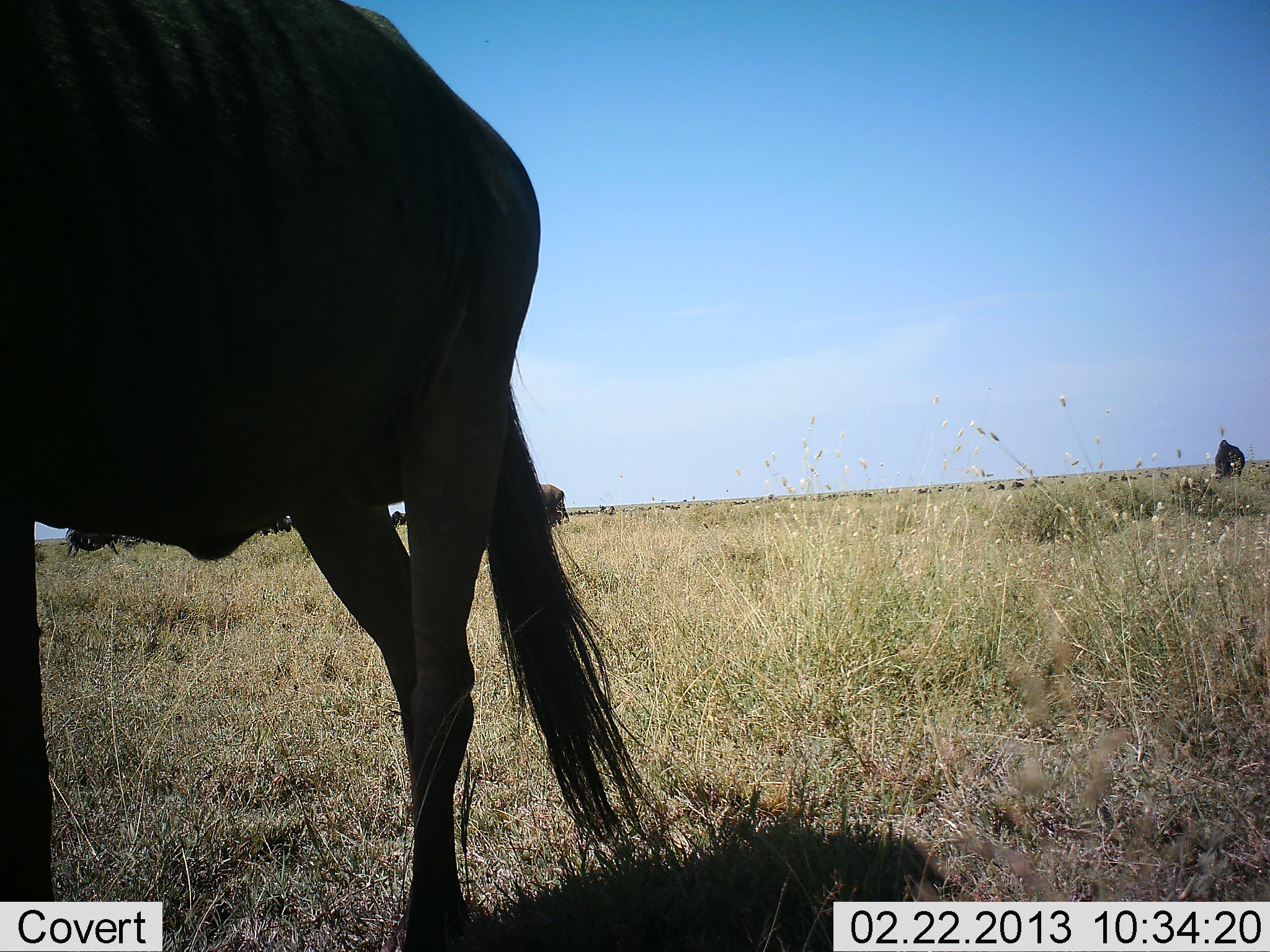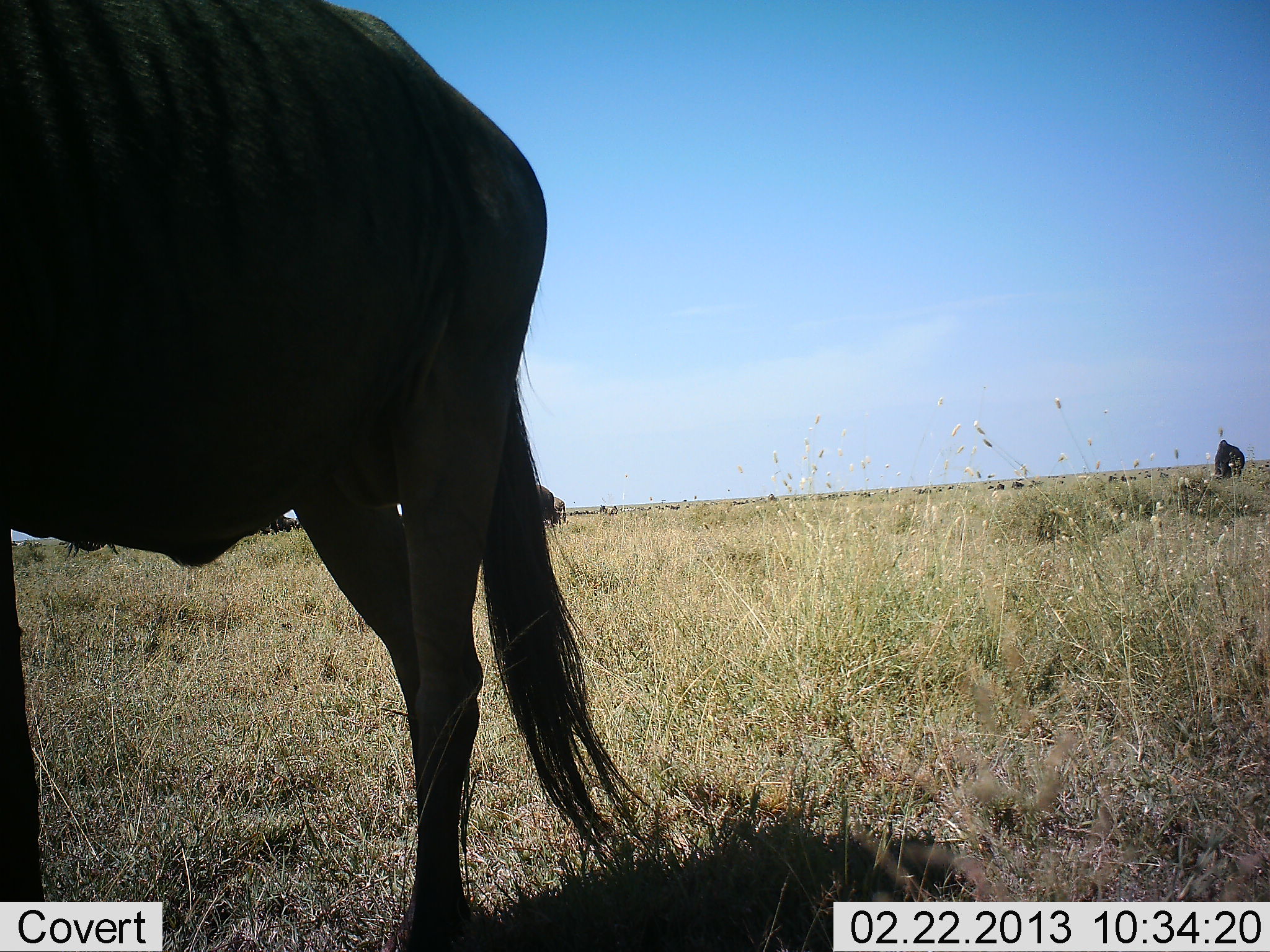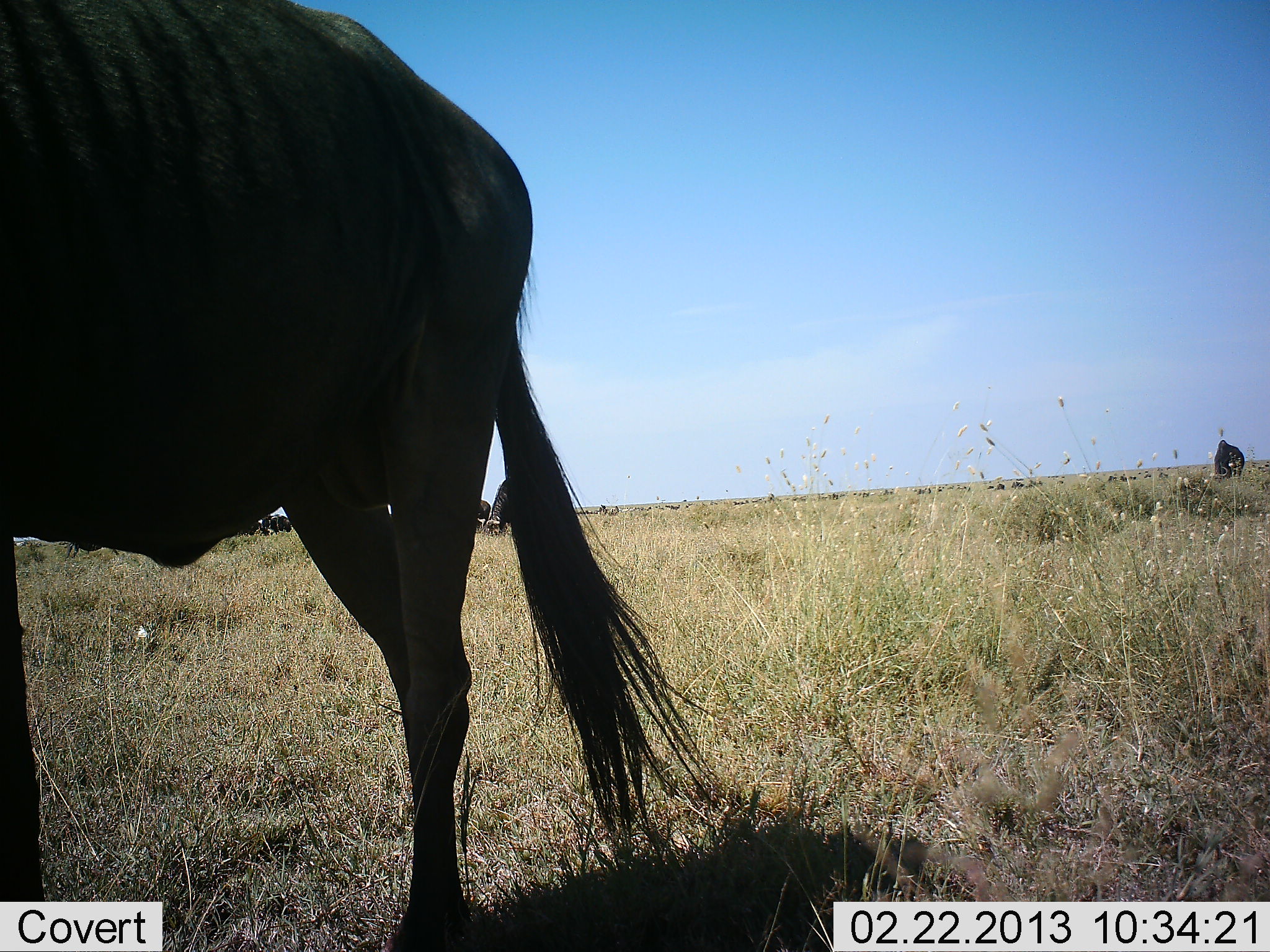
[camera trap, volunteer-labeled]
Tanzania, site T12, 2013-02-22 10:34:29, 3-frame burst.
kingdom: Animalia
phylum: Chordata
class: Mammalia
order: Artiodactyla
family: Bovidae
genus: Connochaetes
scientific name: Connochaetes taurinus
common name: blue wildebeest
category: wildebeest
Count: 5.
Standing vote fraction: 80%.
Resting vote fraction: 10%.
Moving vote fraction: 15%.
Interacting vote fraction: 0%.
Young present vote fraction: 0%.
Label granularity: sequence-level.